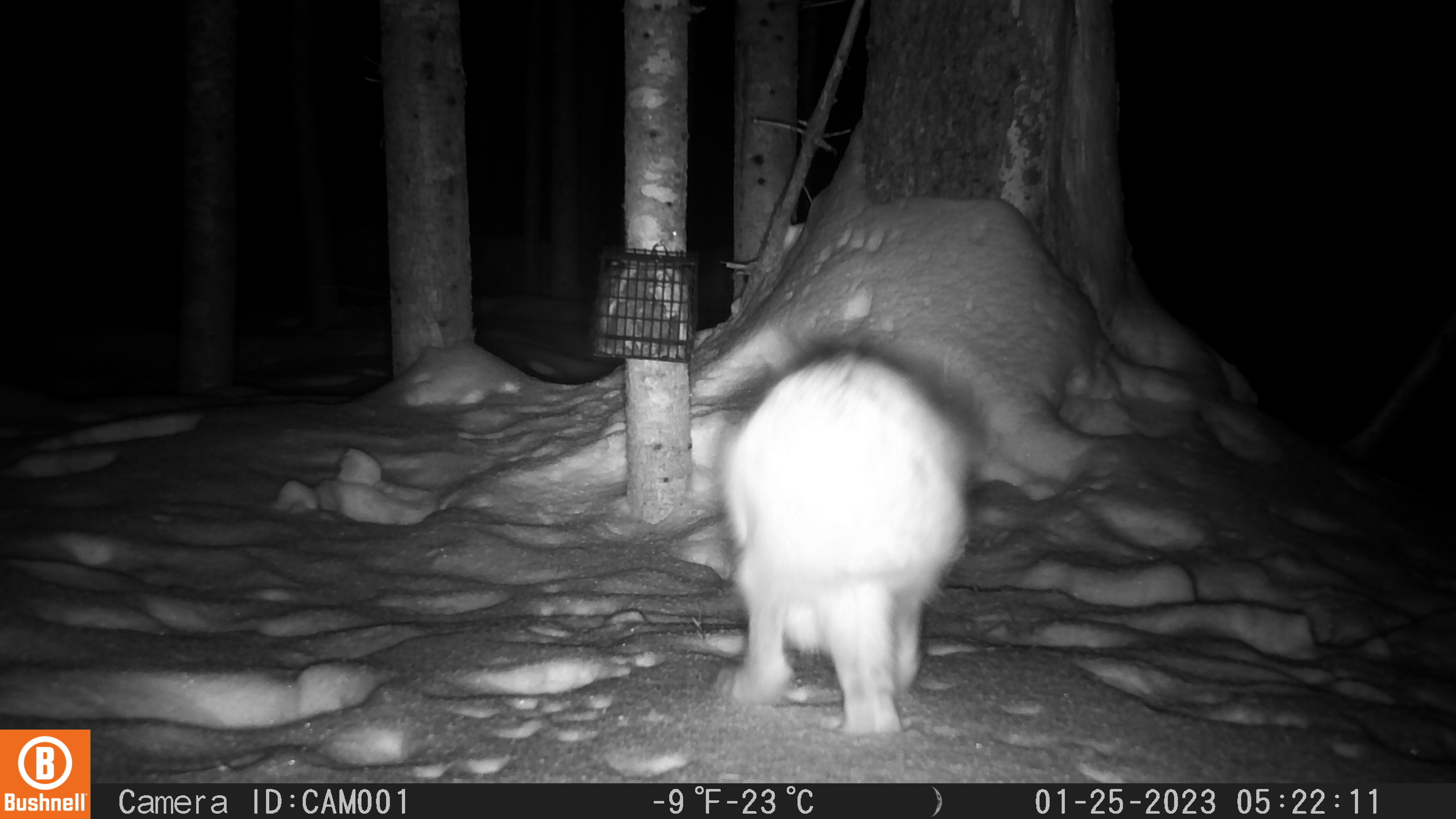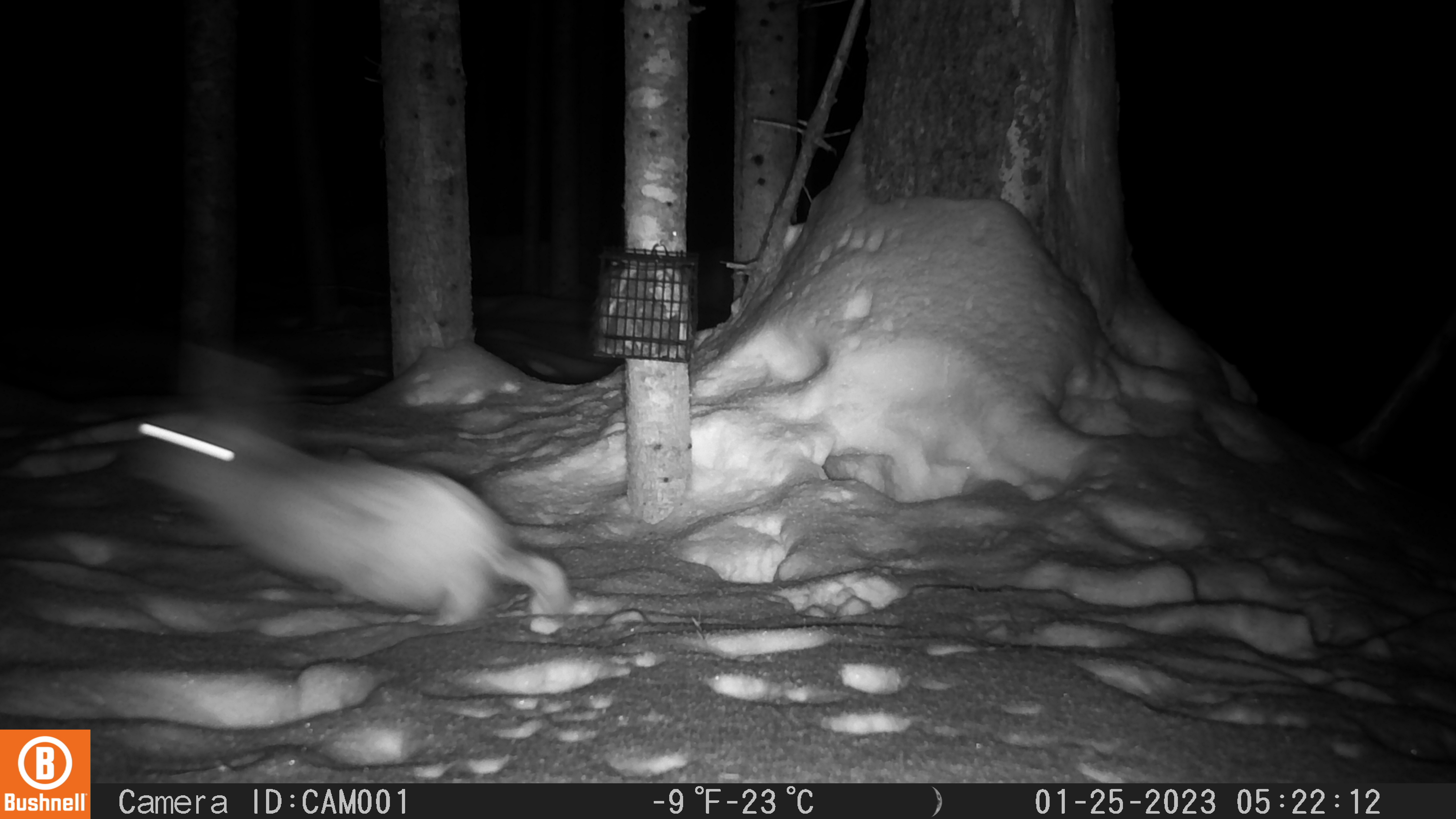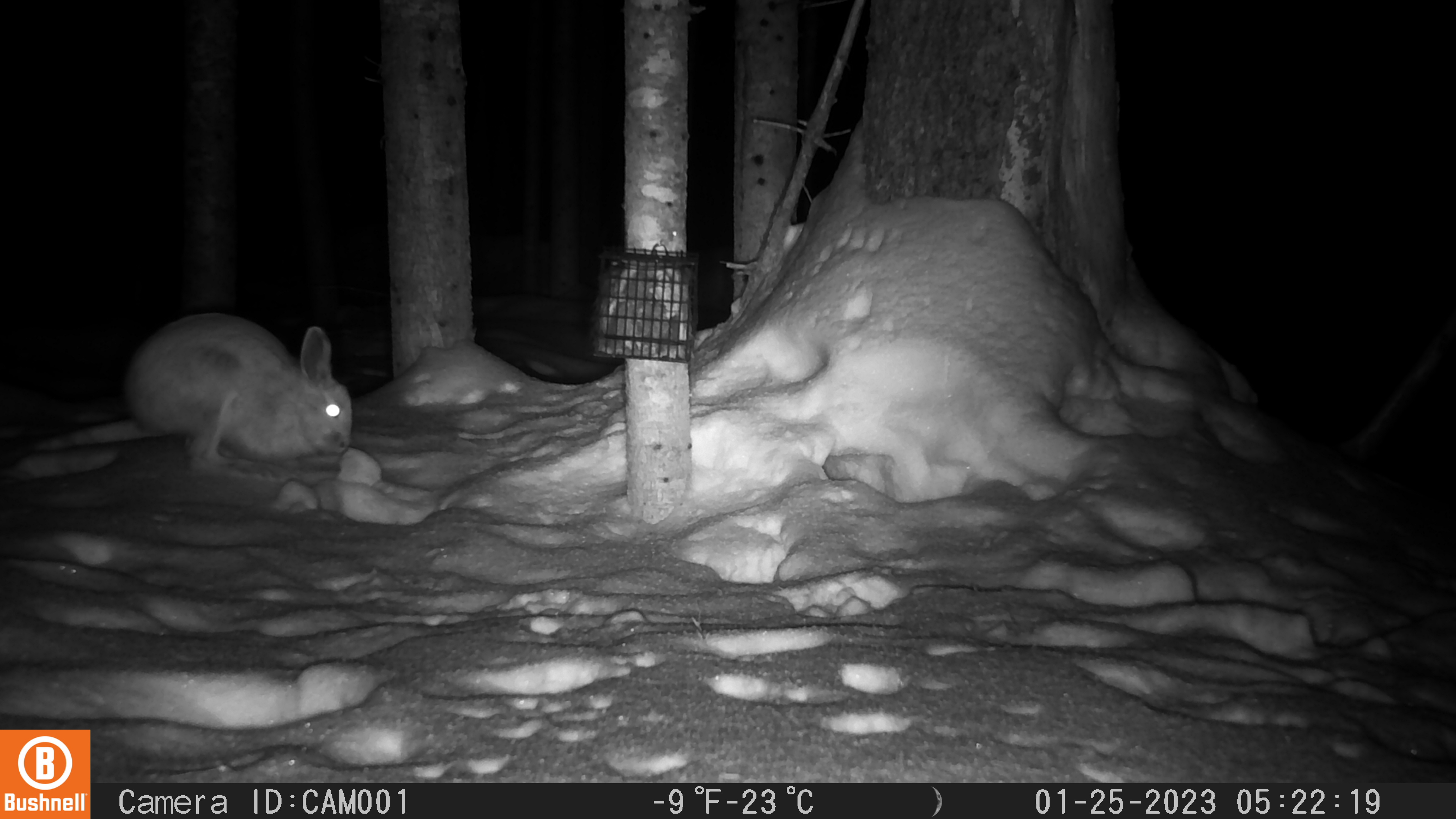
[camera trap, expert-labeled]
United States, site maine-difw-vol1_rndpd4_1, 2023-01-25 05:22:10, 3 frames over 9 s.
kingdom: Animalia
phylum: Chordata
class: Mammalia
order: Lagomorpha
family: Leporidae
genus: Lepus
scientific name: Lepus americanus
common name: snowshoe hare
Snowshoe hare (Lepus americanus).